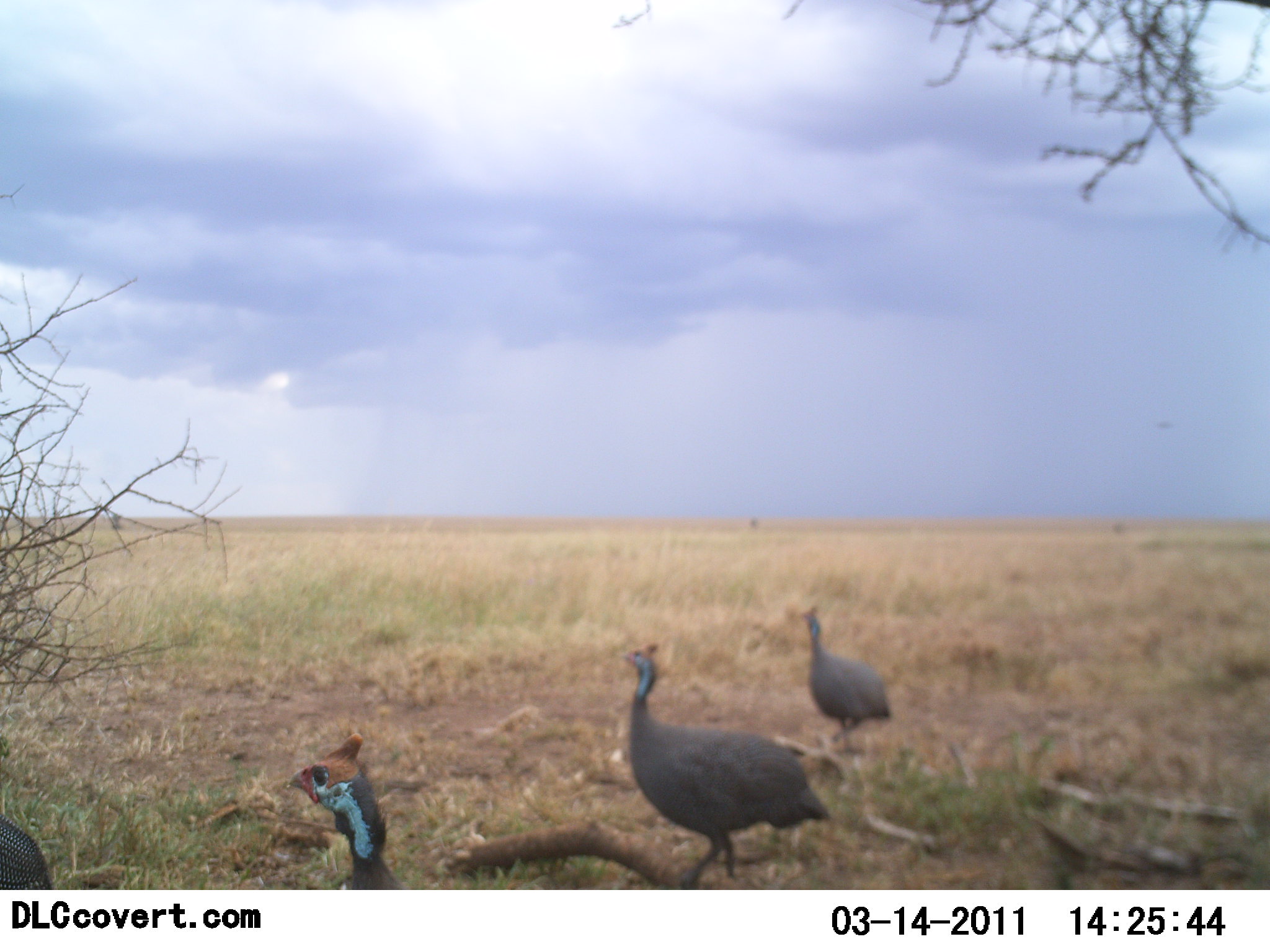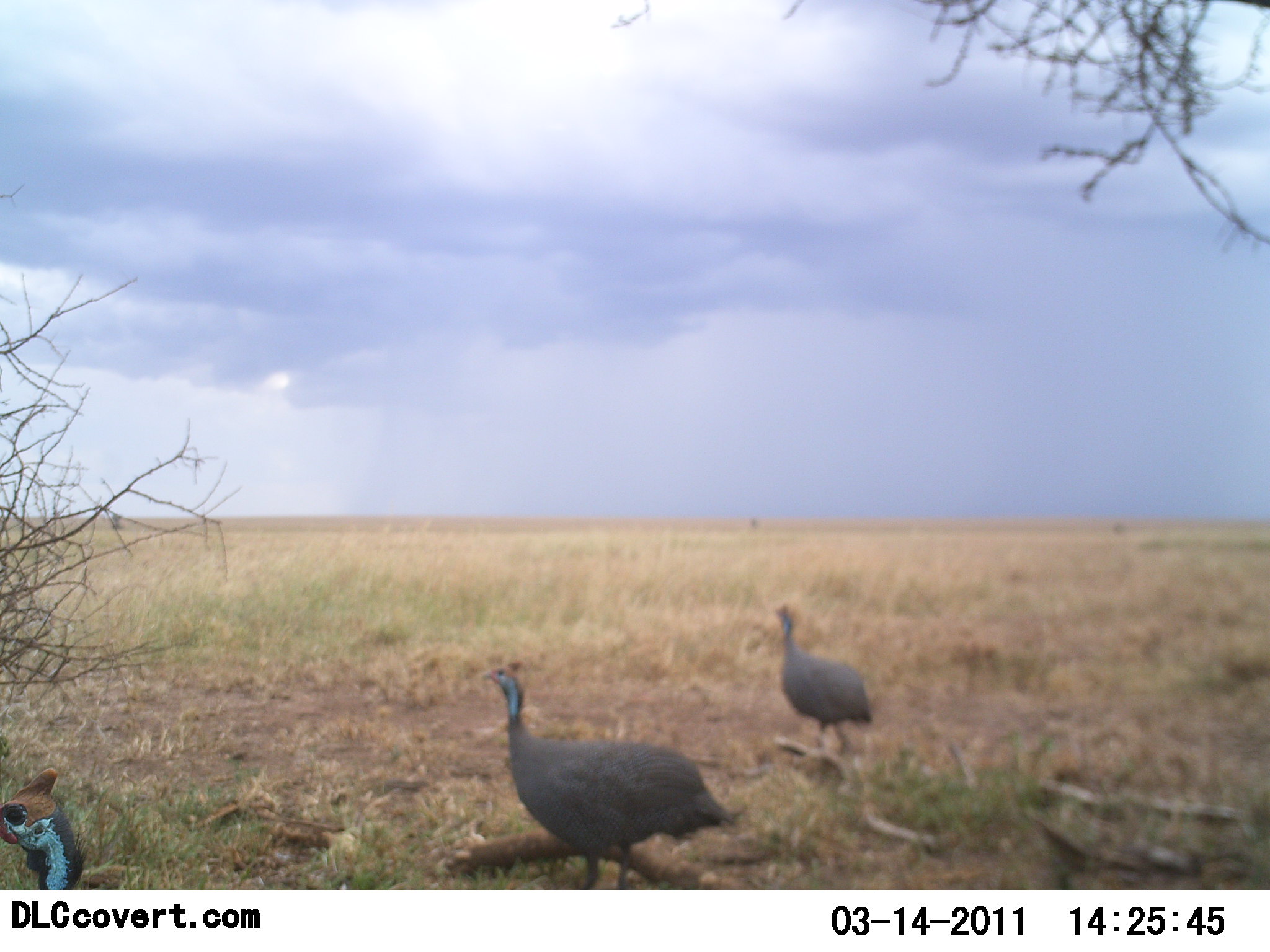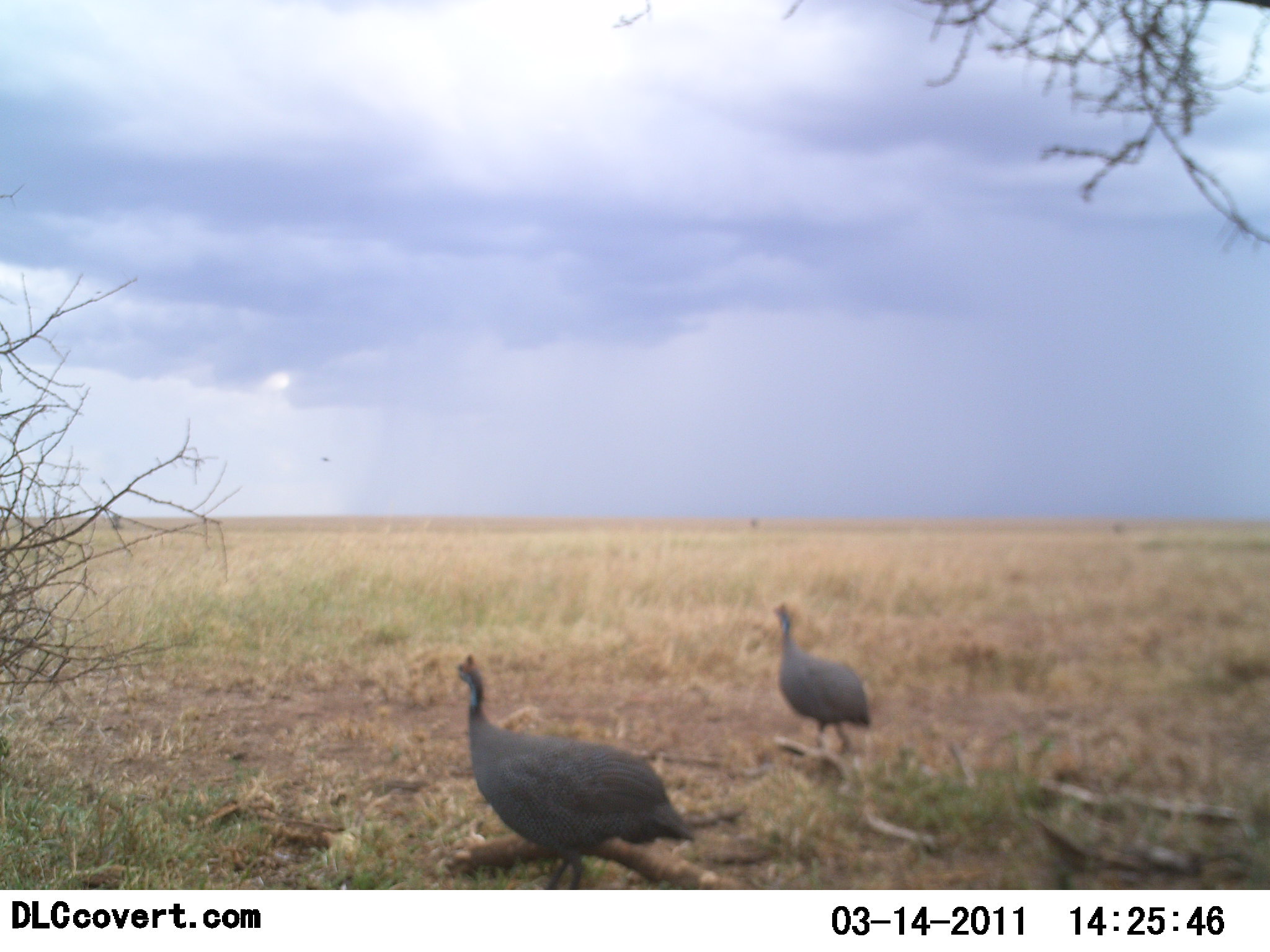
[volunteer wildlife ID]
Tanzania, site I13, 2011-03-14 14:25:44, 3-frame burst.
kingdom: Animalia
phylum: Chordata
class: Aves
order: Galliformes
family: Numididae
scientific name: Numididae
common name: guinea fowl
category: guineafowl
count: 4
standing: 11%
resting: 0%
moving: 89%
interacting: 0%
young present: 0%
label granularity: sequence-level